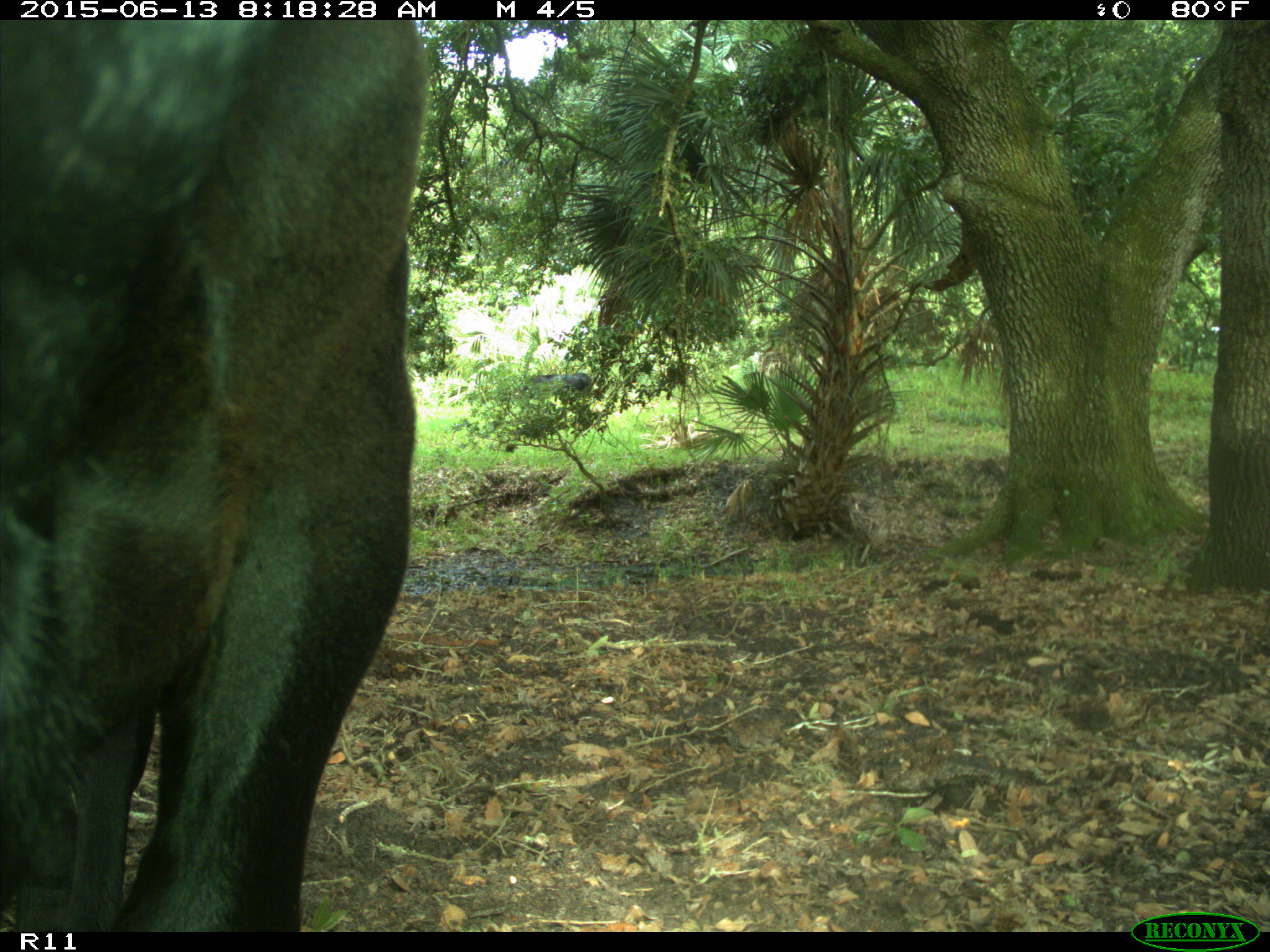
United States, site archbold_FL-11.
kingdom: Animalia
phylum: Chordata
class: Mammalia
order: Artiodactyla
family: Bovidae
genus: Bos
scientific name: Bos taurus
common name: domestic cow